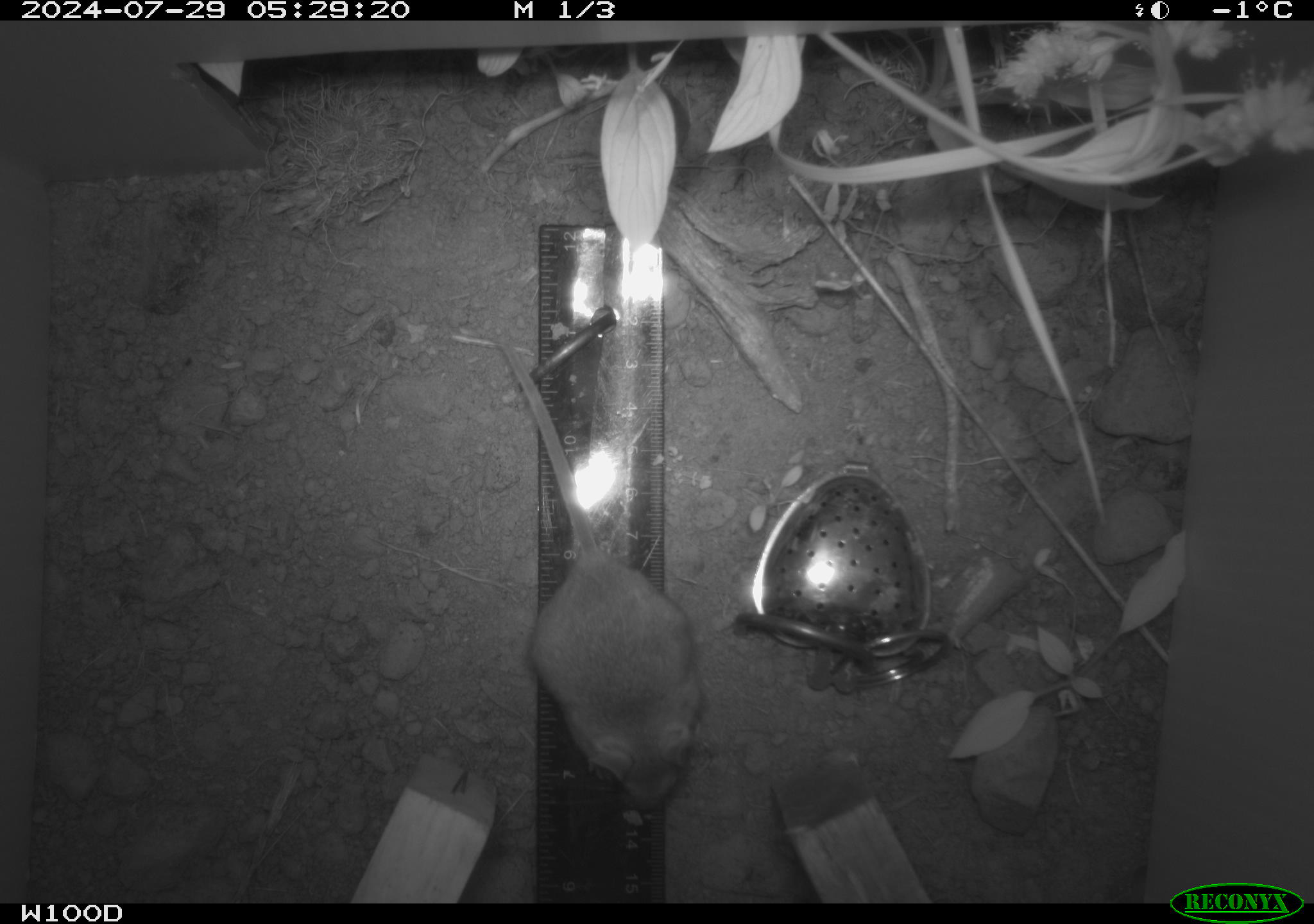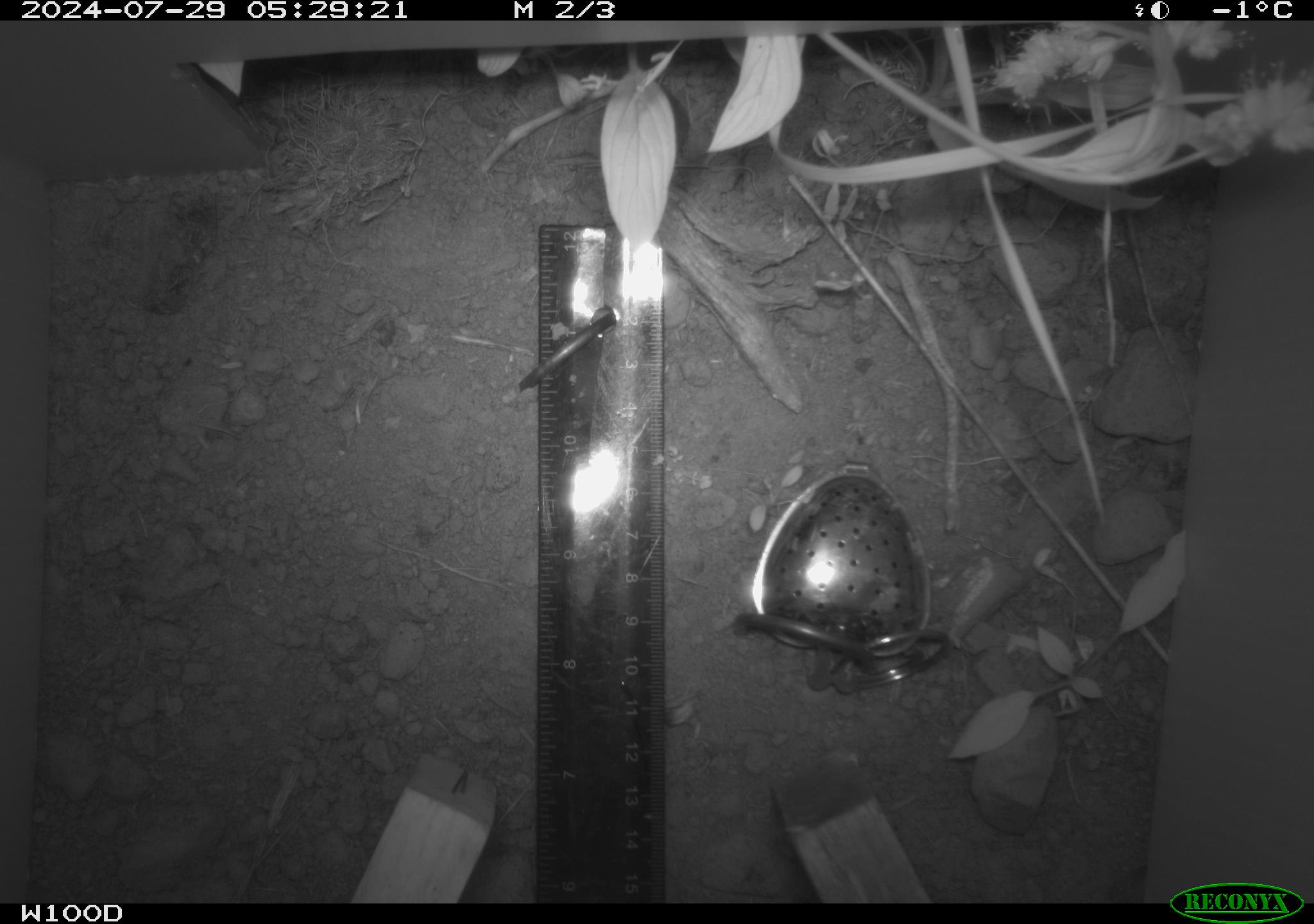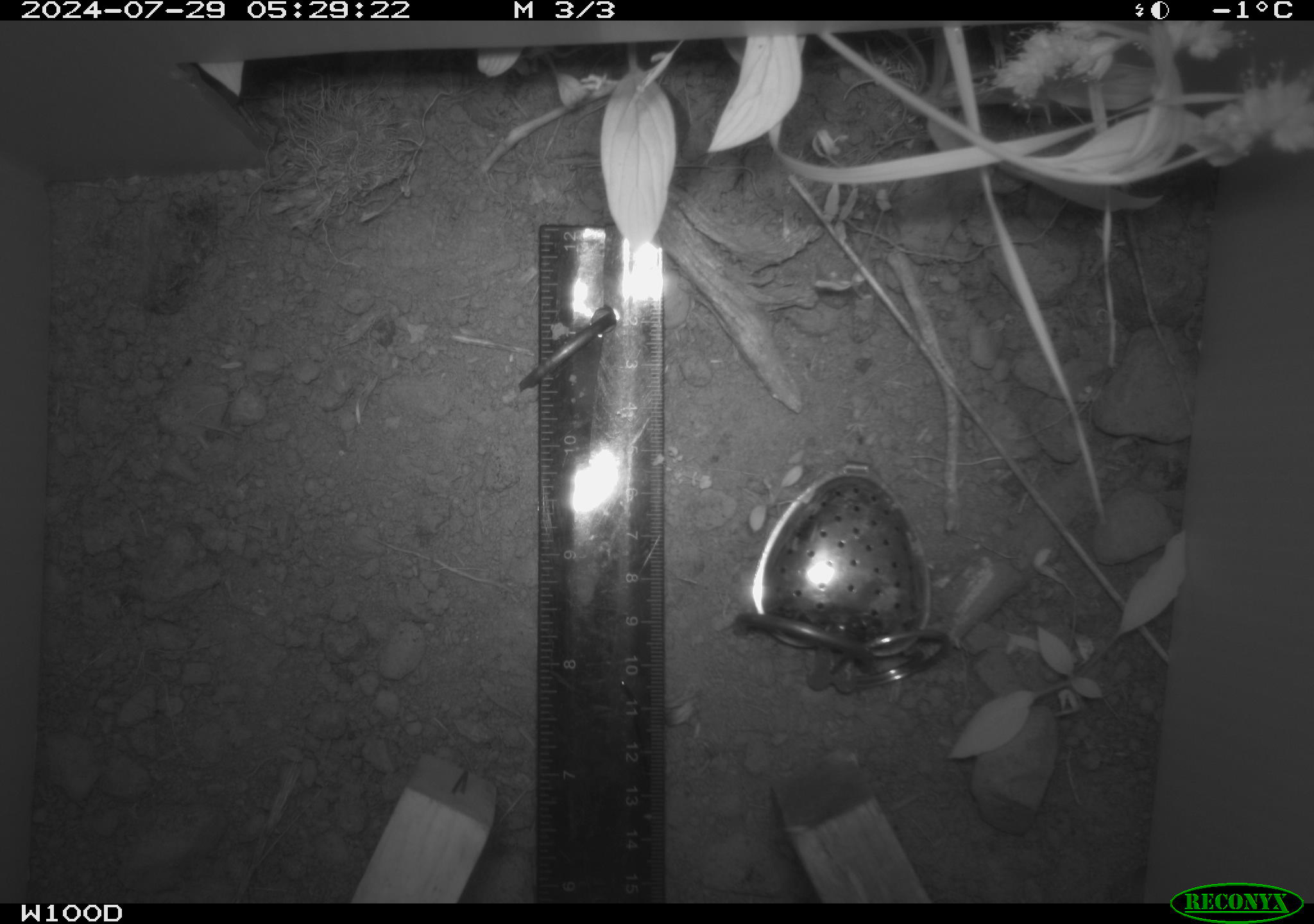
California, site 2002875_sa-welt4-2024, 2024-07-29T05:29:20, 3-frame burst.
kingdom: Animalia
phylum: Chordata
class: Mammalia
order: Rodentia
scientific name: Rodentia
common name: mouse species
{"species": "mouse species (Rodentia)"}